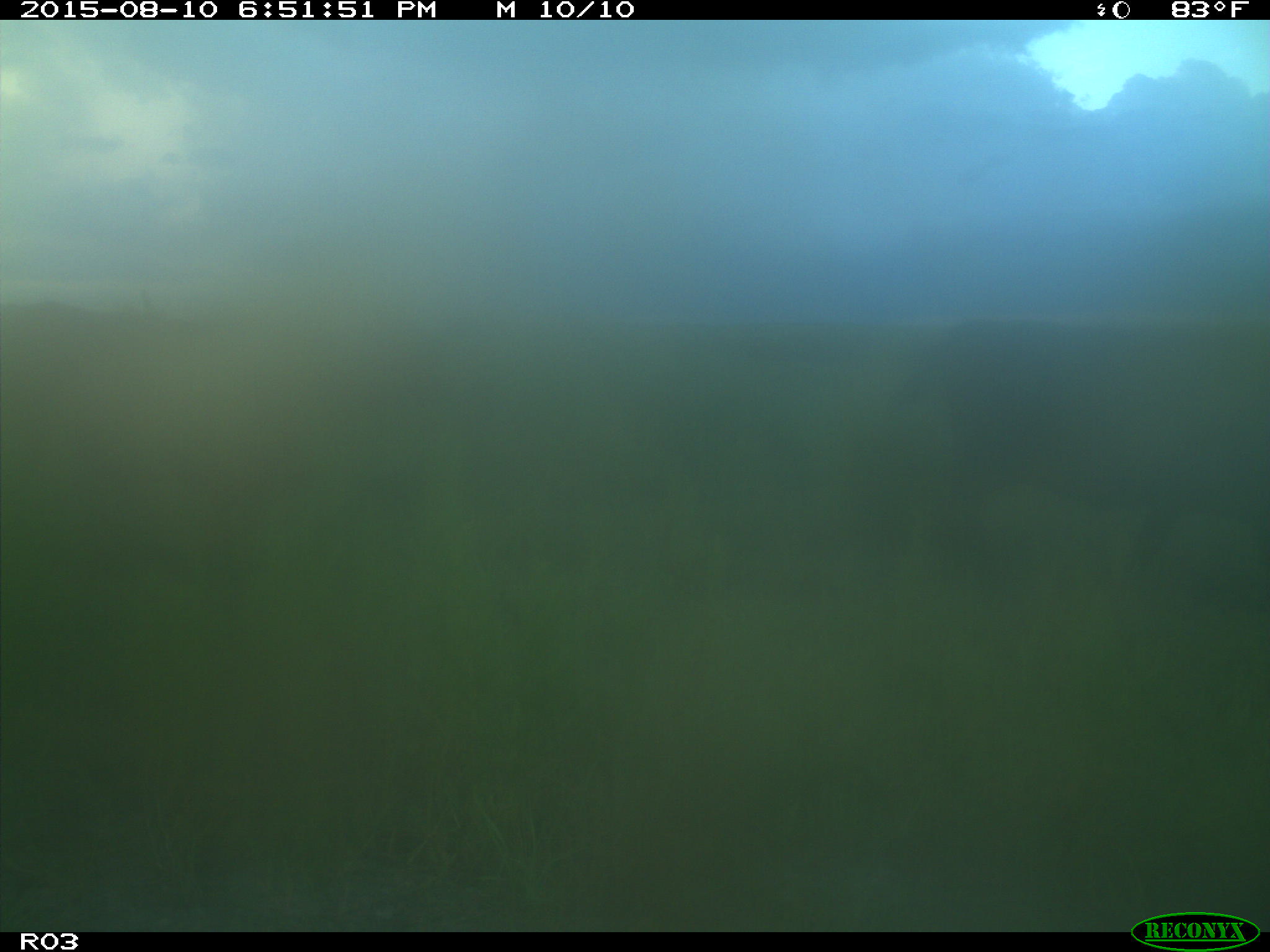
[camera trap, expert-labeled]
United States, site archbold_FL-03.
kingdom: Animalia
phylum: Chordata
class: Mammalia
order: Artiodactyla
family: Bovidae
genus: Bos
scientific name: Bos taurus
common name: domestic cow